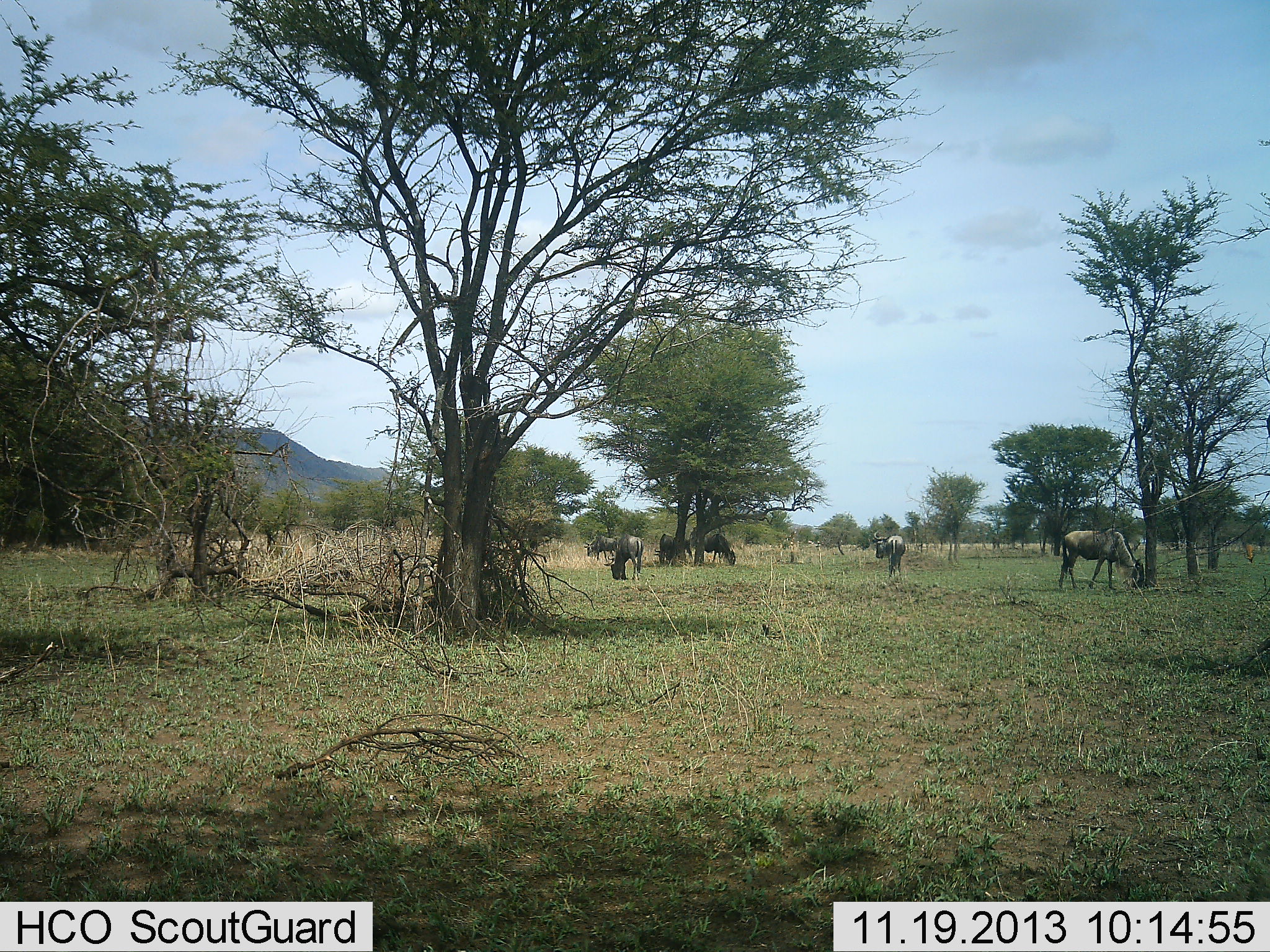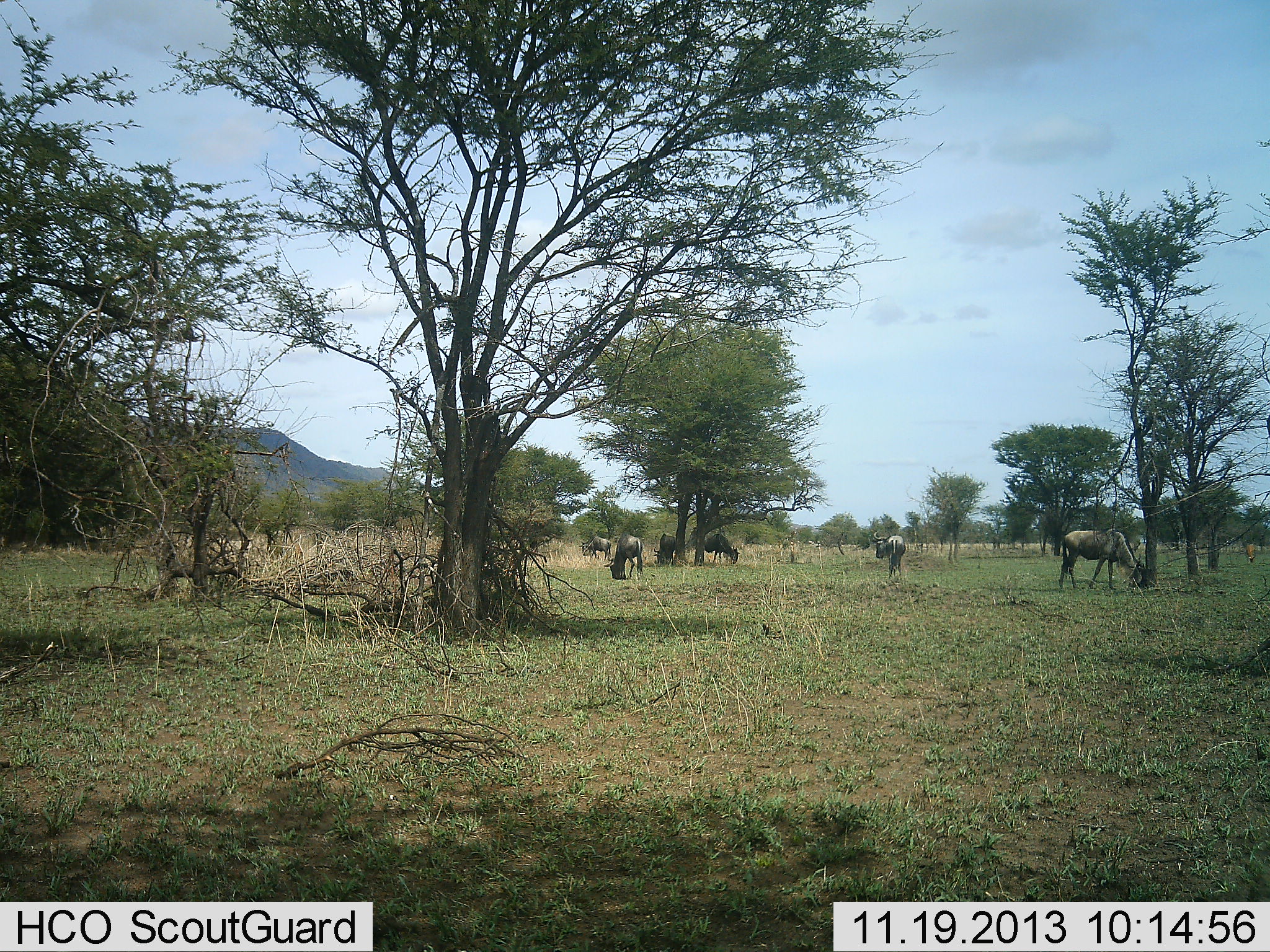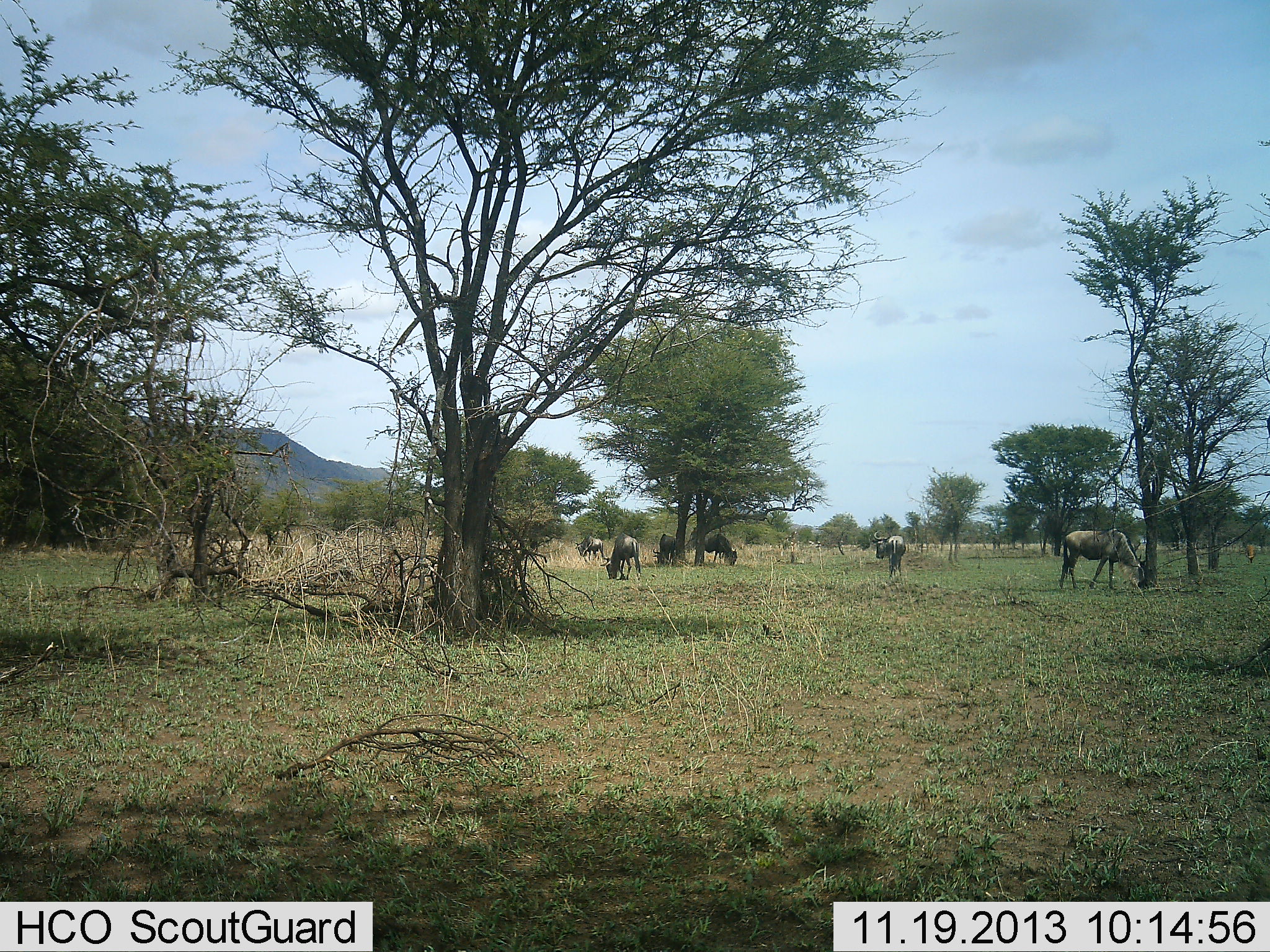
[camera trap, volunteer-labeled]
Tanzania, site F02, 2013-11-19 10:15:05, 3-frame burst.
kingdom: Animalia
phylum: Chordata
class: Mammalia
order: Artiodactyla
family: Bovidae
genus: Connochaetes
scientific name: Connochaetes taurinus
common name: blue wildebeest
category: wildebeest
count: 6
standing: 40%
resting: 0%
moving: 10%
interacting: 0%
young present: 0%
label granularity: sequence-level